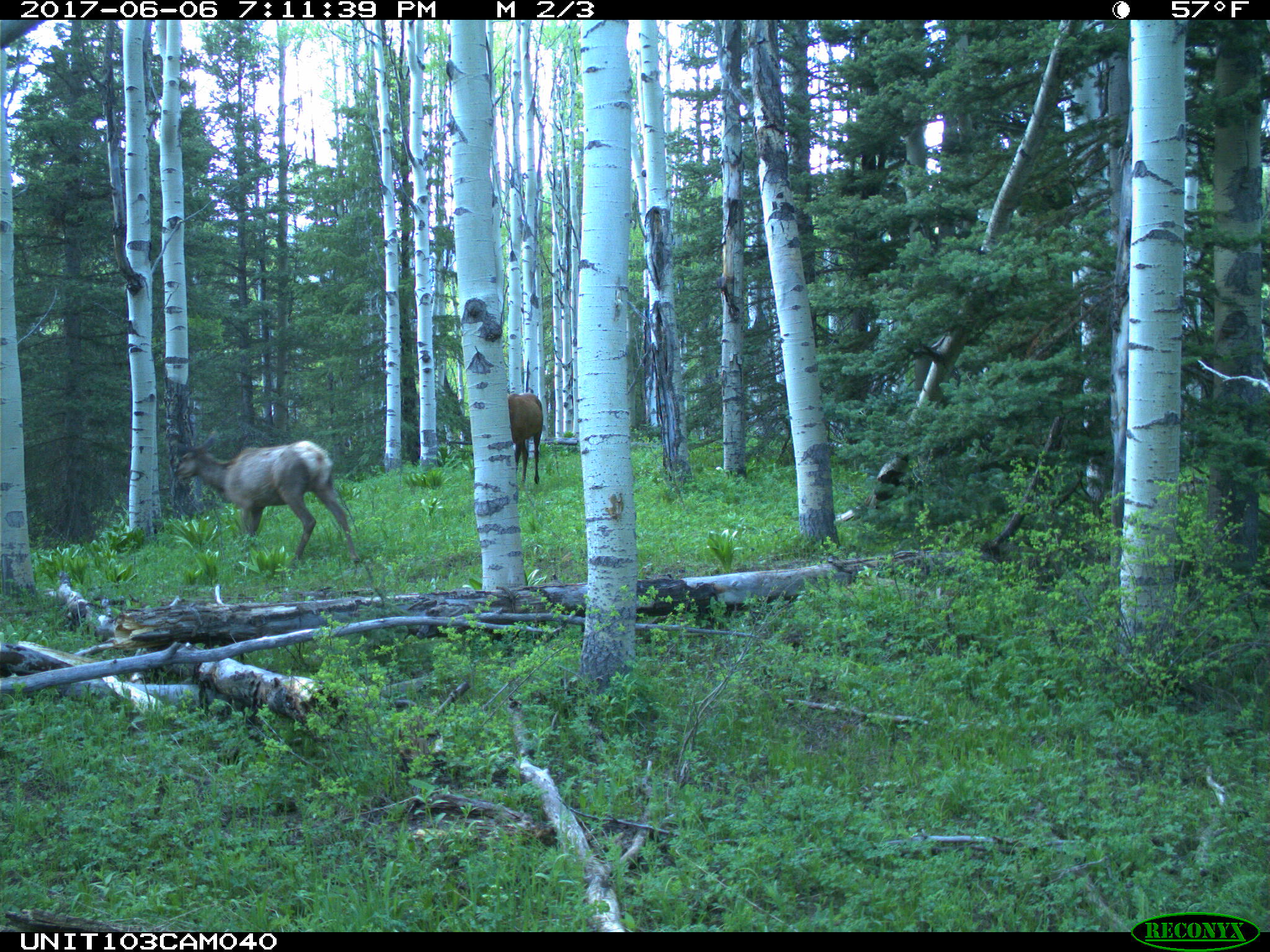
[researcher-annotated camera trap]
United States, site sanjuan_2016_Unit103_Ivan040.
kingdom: Animalia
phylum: Chordata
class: Mammalia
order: Artiodactyla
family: Cervidae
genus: Cervus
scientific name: Cervus elaphus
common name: red deer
Cervus elaphus (red deer).